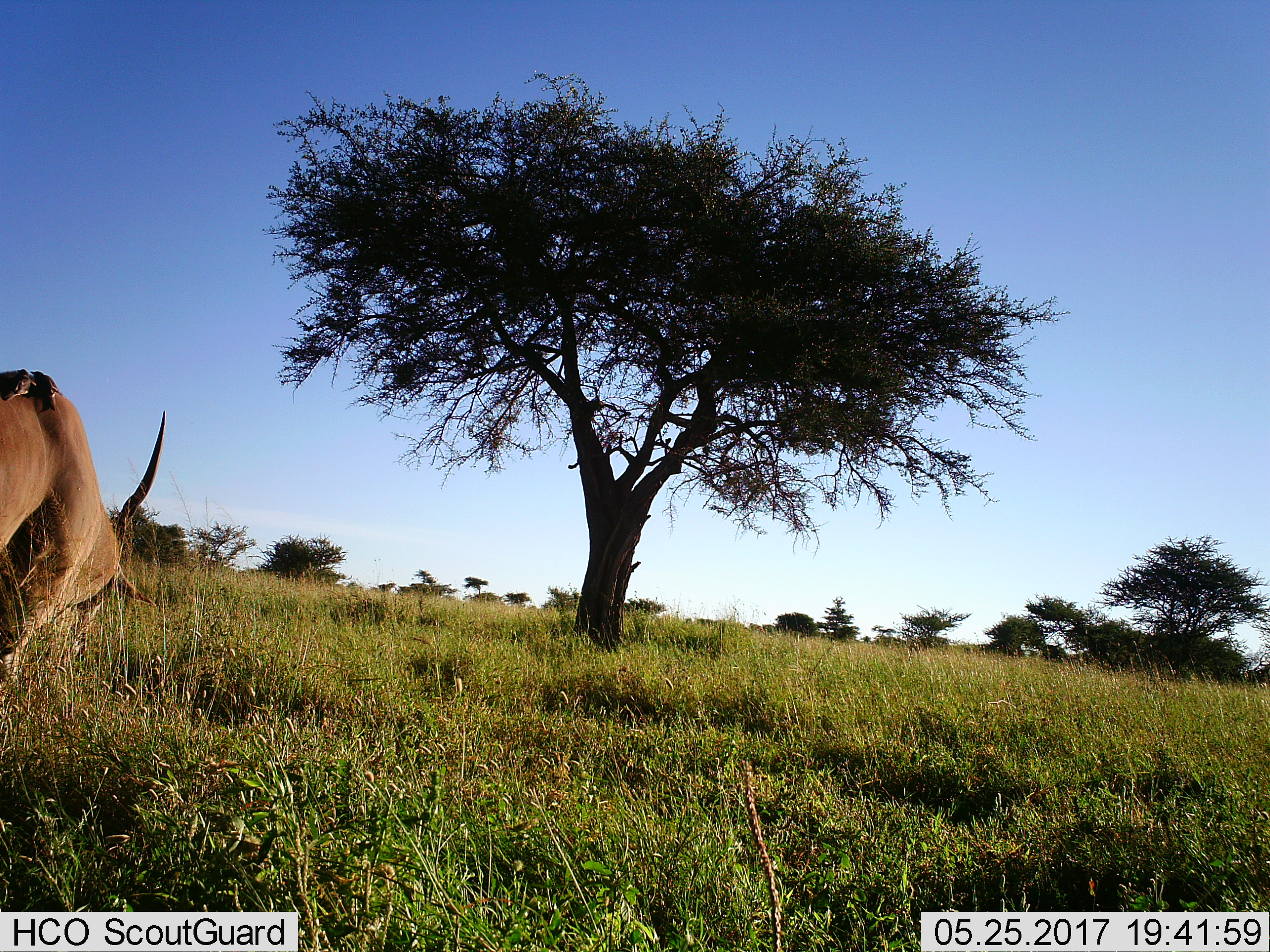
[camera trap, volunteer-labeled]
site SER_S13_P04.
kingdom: Animalia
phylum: Chordata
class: Mammalia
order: Artiodactyla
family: Bovidae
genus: Tragelaphus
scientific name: Tragelaphus oryx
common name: eland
Eland (Tragelaphus oryx), count 1. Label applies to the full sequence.